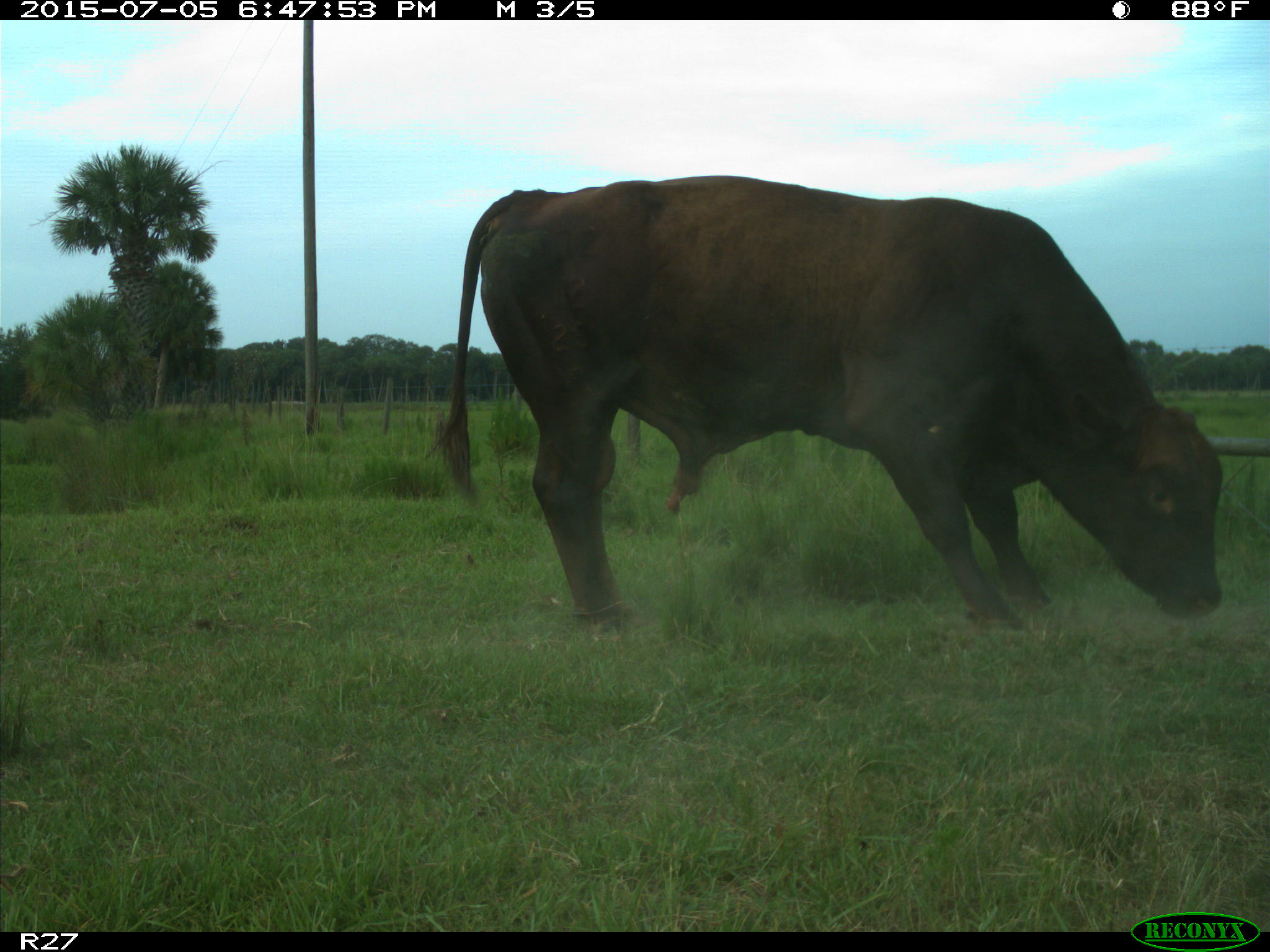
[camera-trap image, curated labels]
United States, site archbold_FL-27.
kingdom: Animalia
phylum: Chordata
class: Mammalia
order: Artiodactyla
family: Bovidae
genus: Bos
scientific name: Bos taurus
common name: domestic cow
Bos taurus (domestic cow).